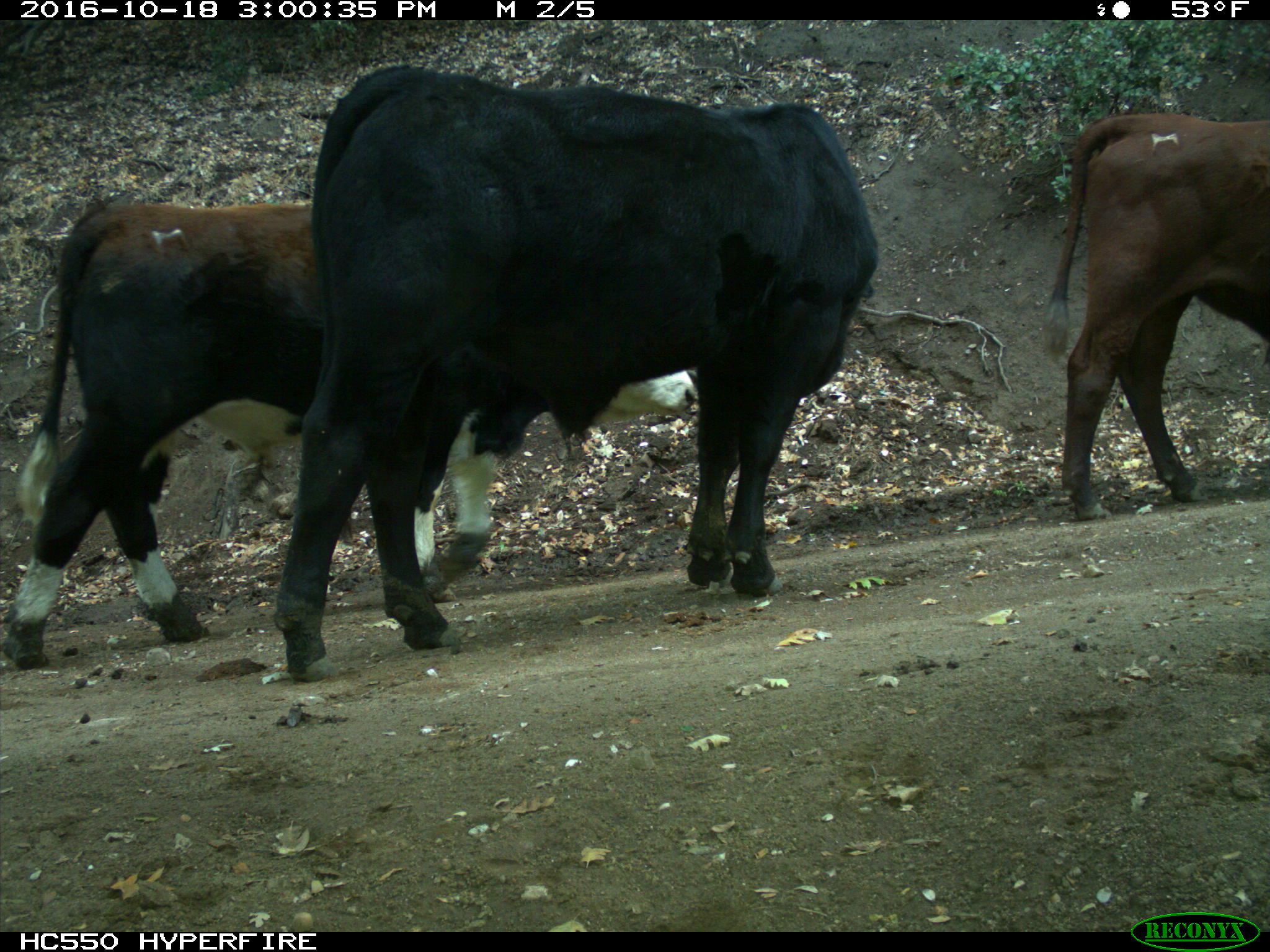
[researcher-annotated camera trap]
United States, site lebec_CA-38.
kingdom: Animalia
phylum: Chordata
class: Mammalia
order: Artiodactyla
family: Bovidae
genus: Bos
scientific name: Bos taurus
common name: domestic cow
Bos taurus (domestic cow).